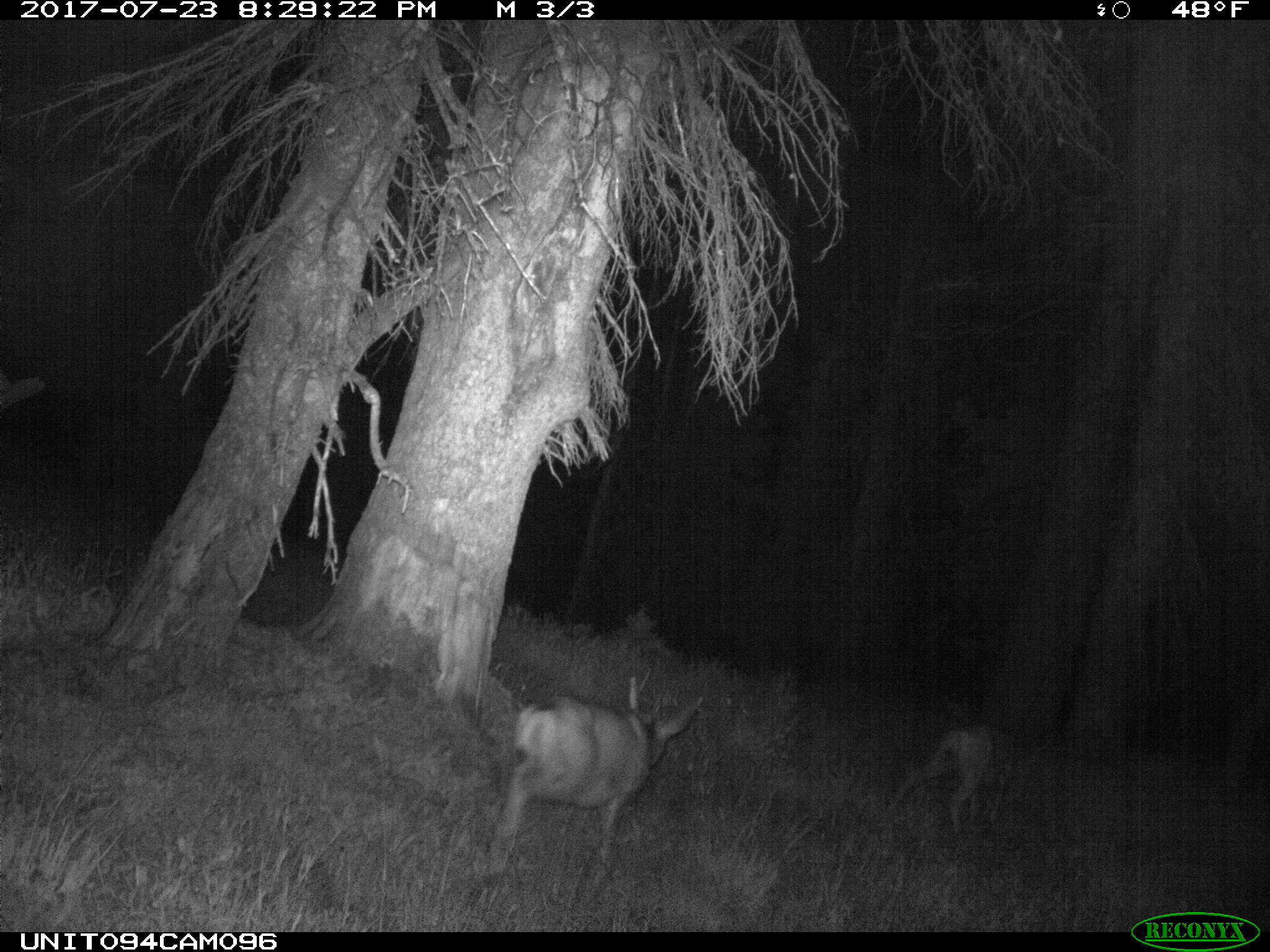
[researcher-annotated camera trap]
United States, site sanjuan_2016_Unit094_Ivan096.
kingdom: Animalia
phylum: Chordata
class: Mammalia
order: Artiodactyla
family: Cervidae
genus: Odocoileus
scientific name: Odocoileus hemionus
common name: mule deer